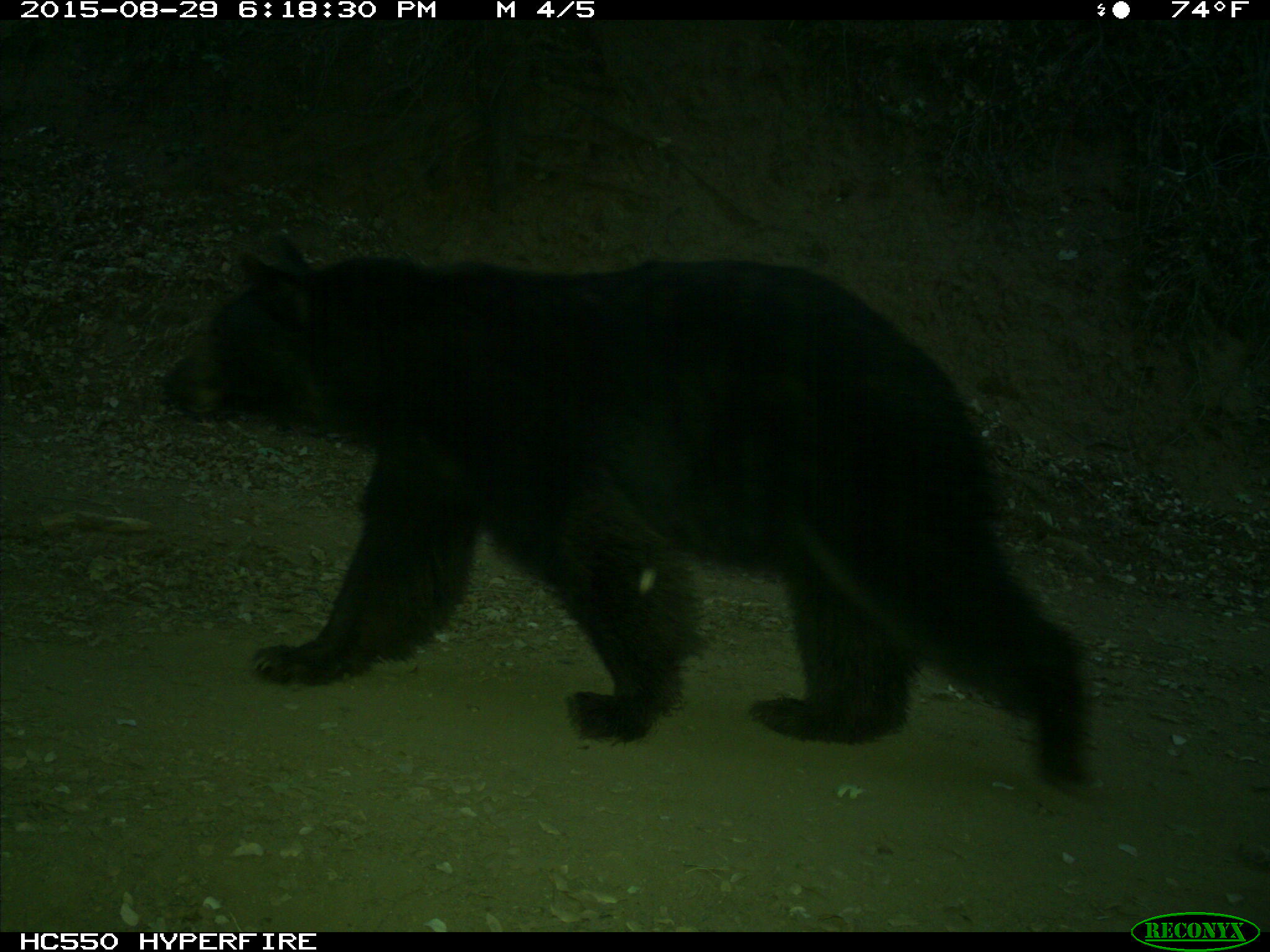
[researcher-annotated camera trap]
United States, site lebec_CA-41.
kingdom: Animalia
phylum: Chordata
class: Mammalia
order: Carnivora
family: Ursidae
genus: Ursus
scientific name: Ursus americanus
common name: american black bear